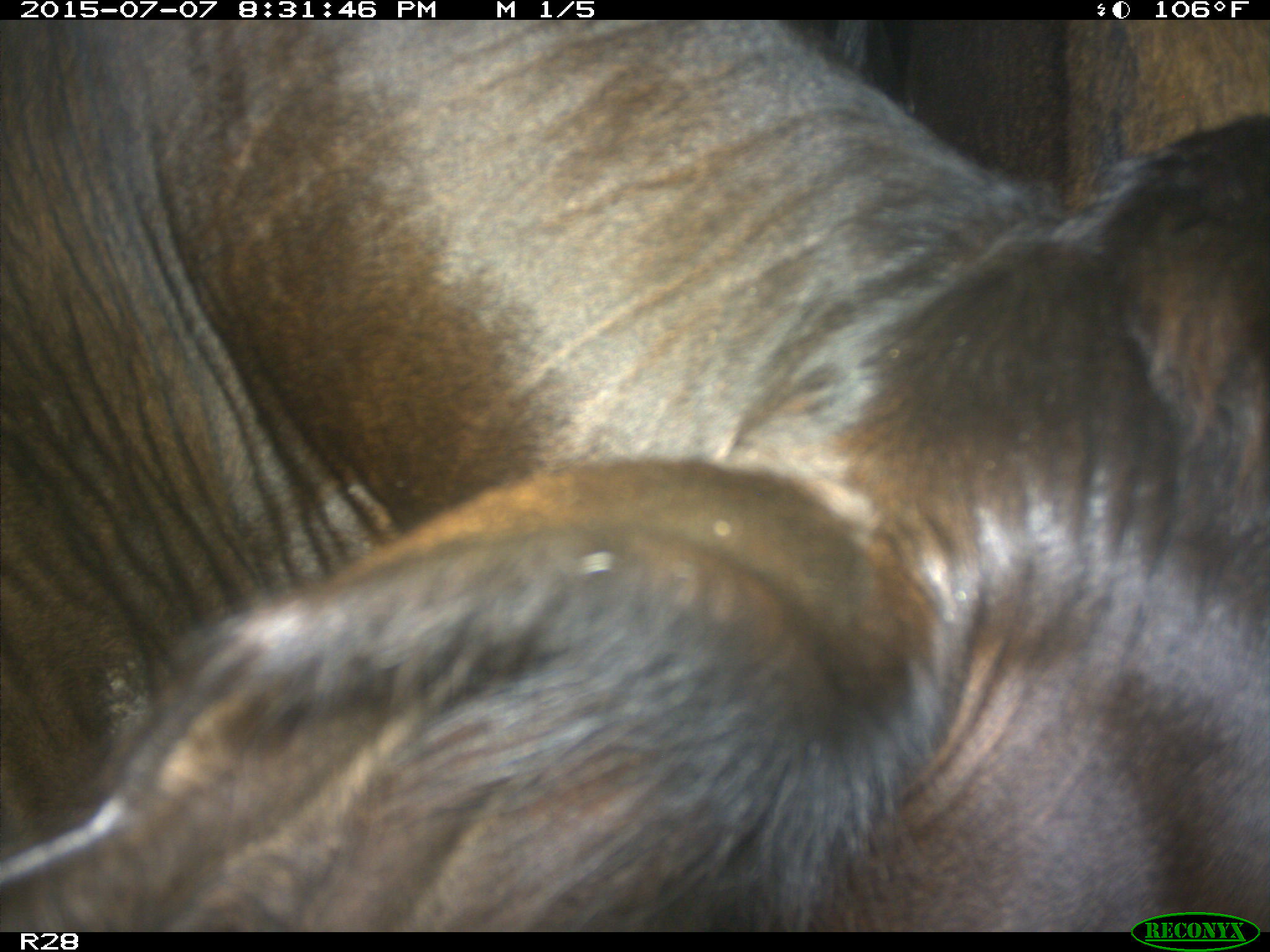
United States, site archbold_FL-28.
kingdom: Animalia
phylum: Chordata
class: Mammalia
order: Artiodactyla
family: Bovidae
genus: Bos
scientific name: Bos taurus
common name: domestic cow